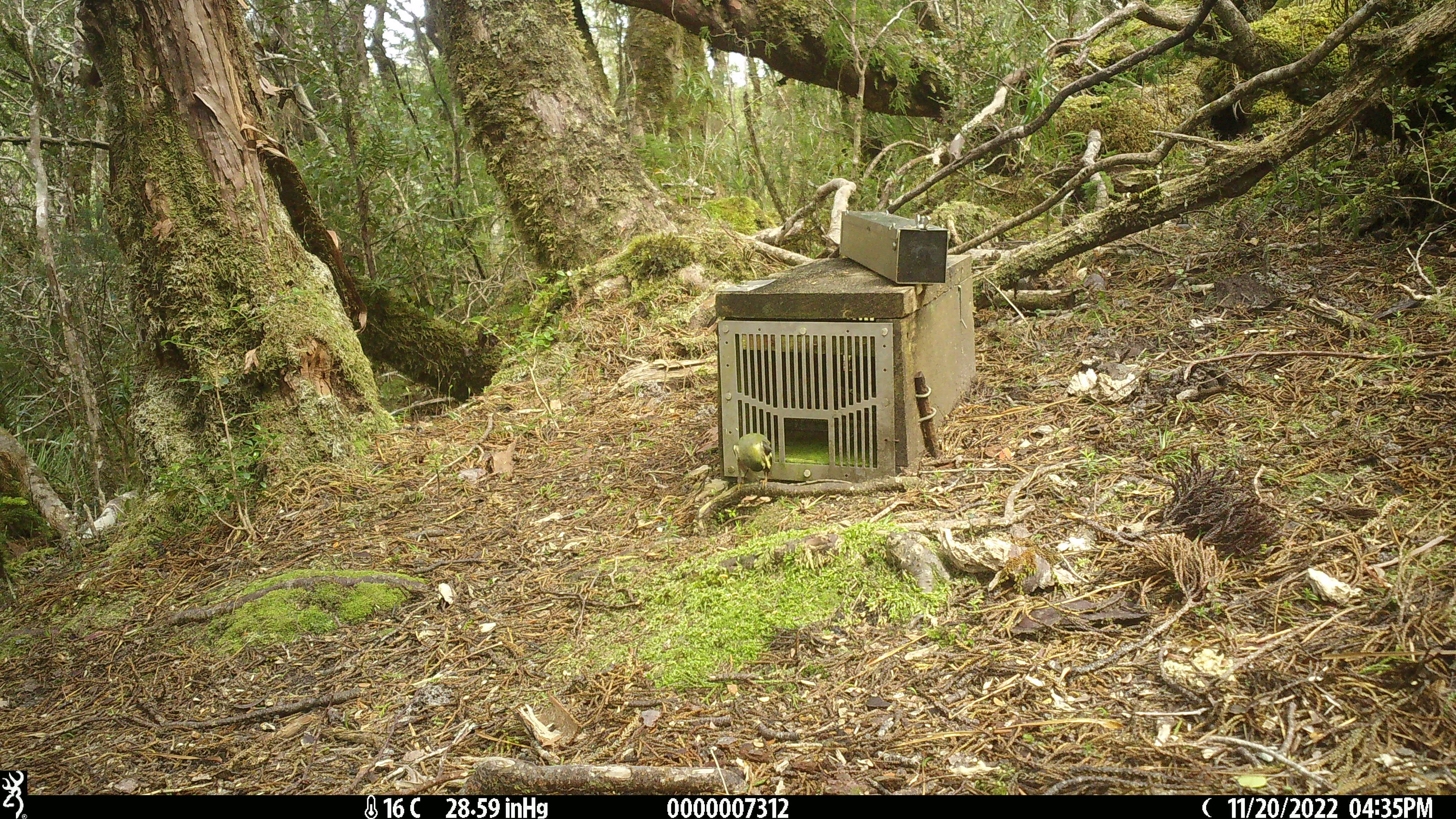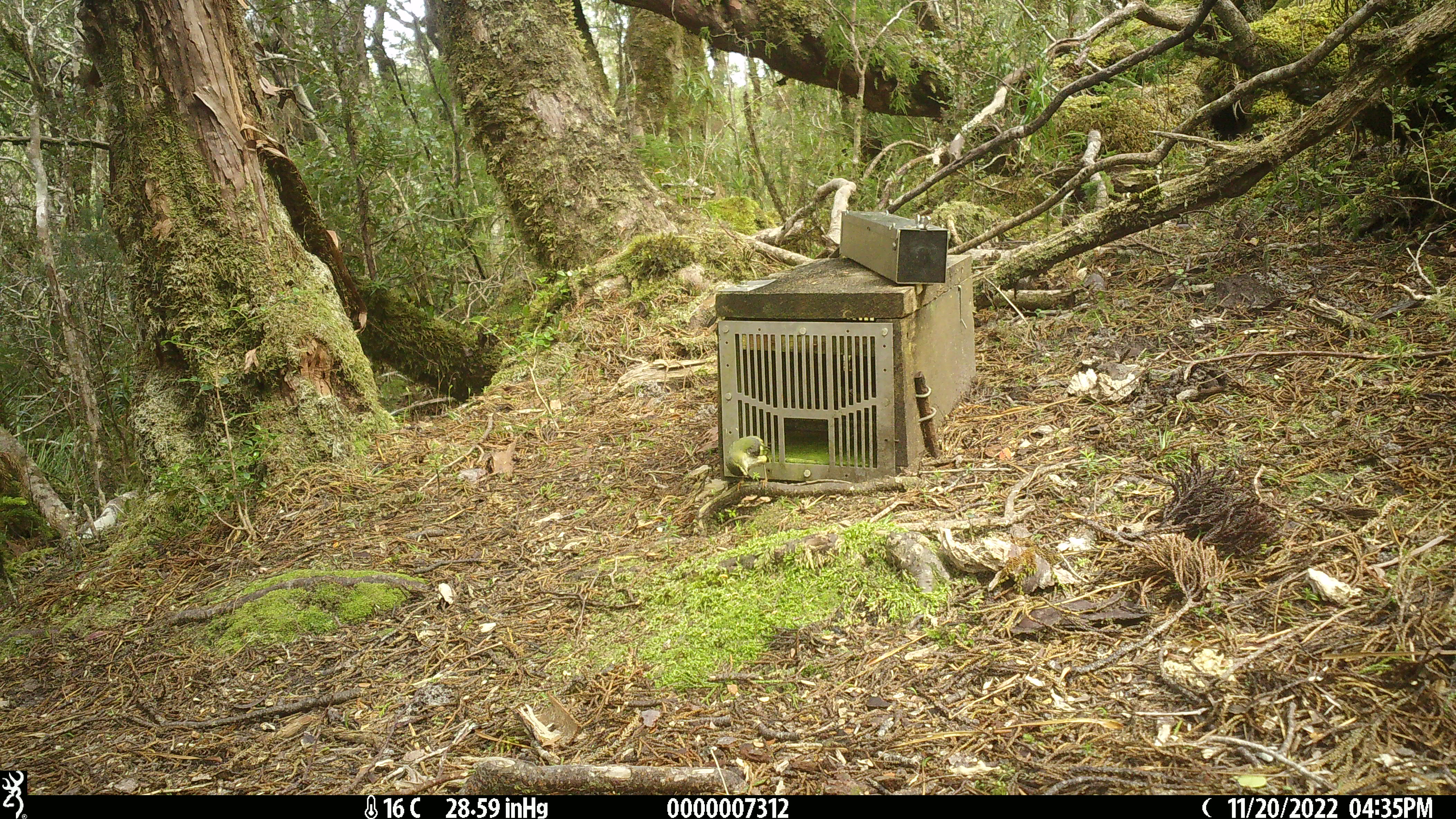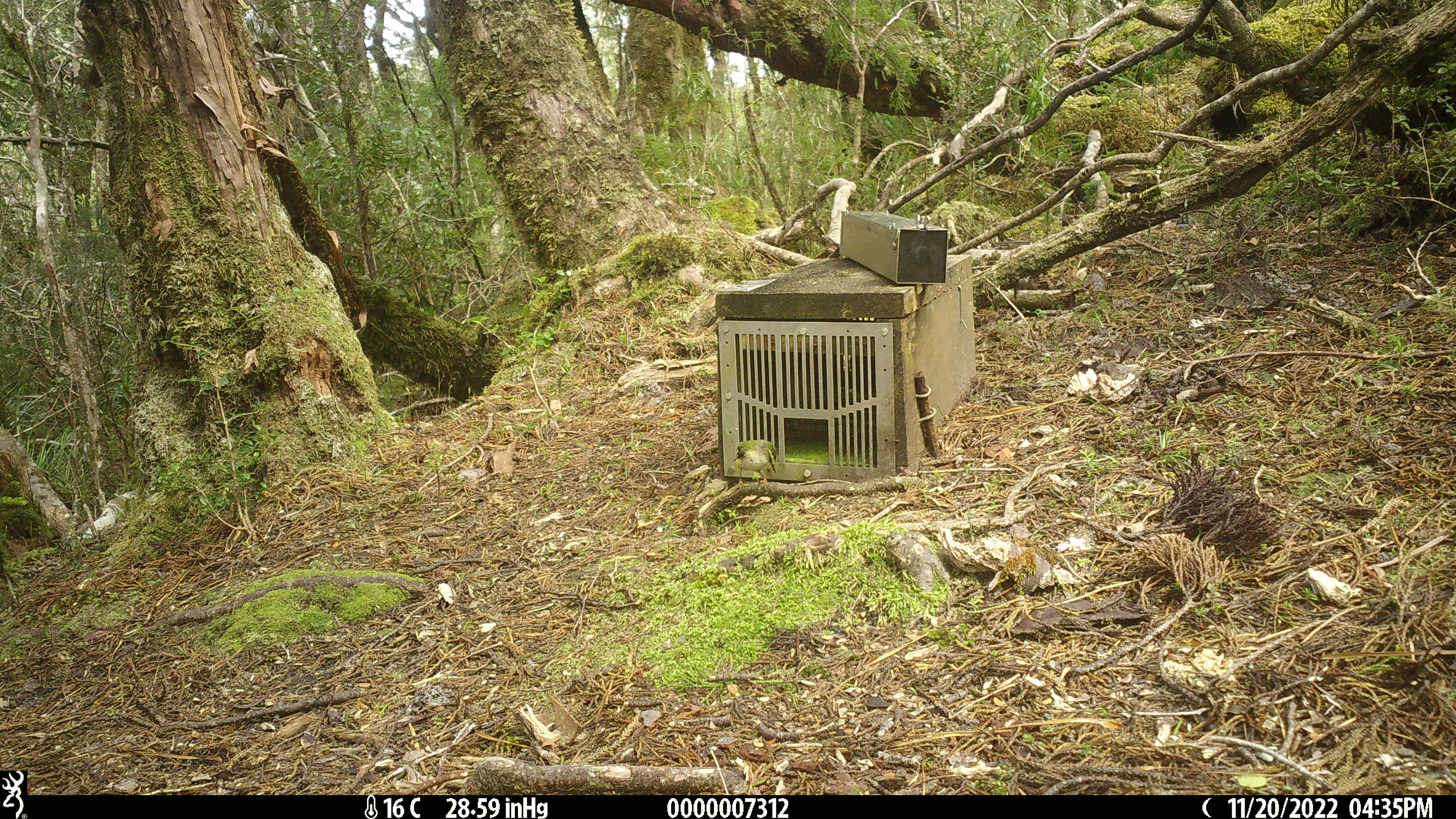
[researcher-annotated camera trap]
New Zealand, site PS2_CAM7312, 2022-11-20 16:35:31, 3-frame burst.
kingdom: Animalia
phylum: Chordata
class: Aves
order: Passeriformes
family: Acanthisittidae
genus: Acanthisitta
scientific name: Acanthisitta chloris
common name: rifleman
Rifleman (Acanthisitta chloris).